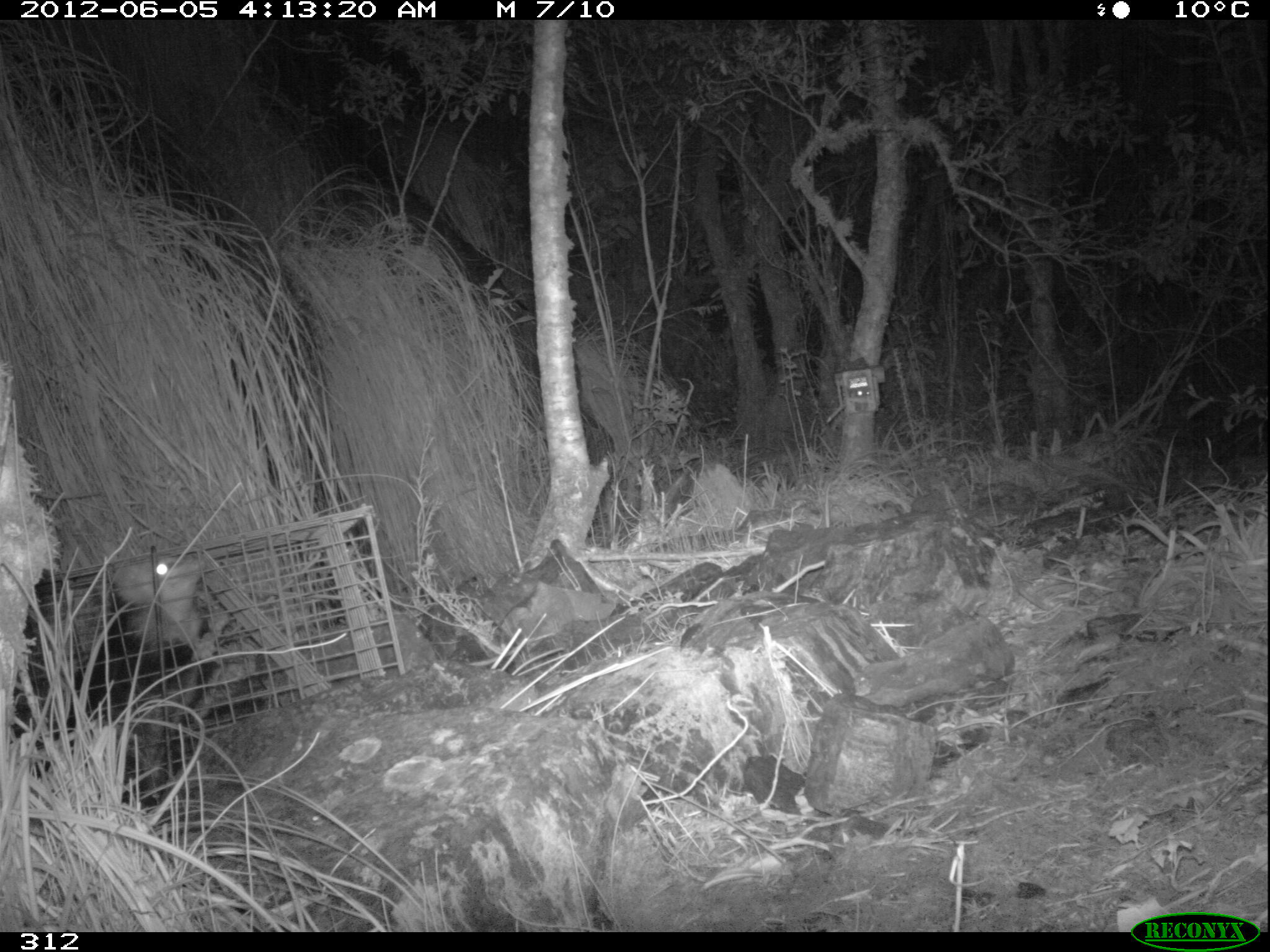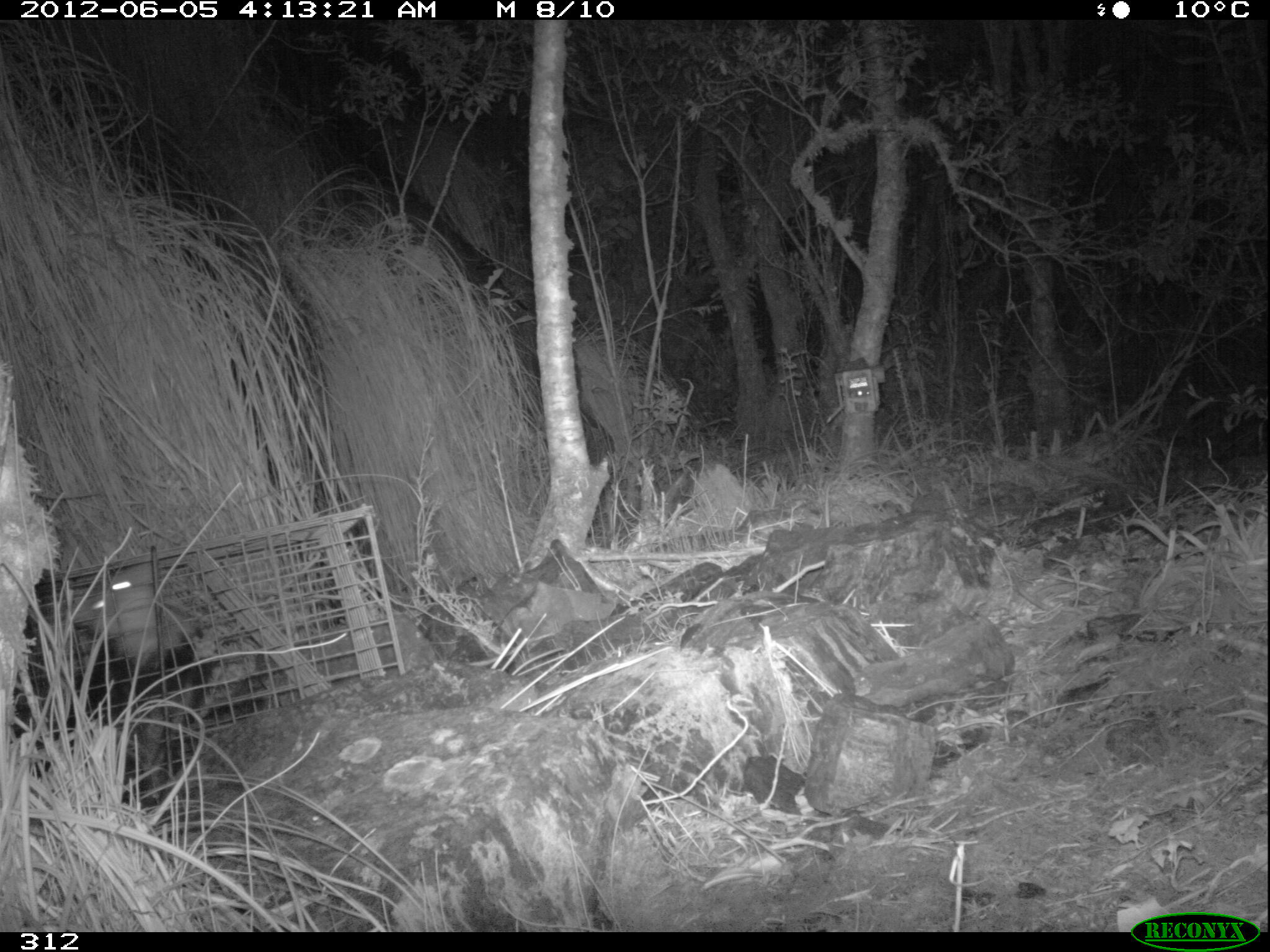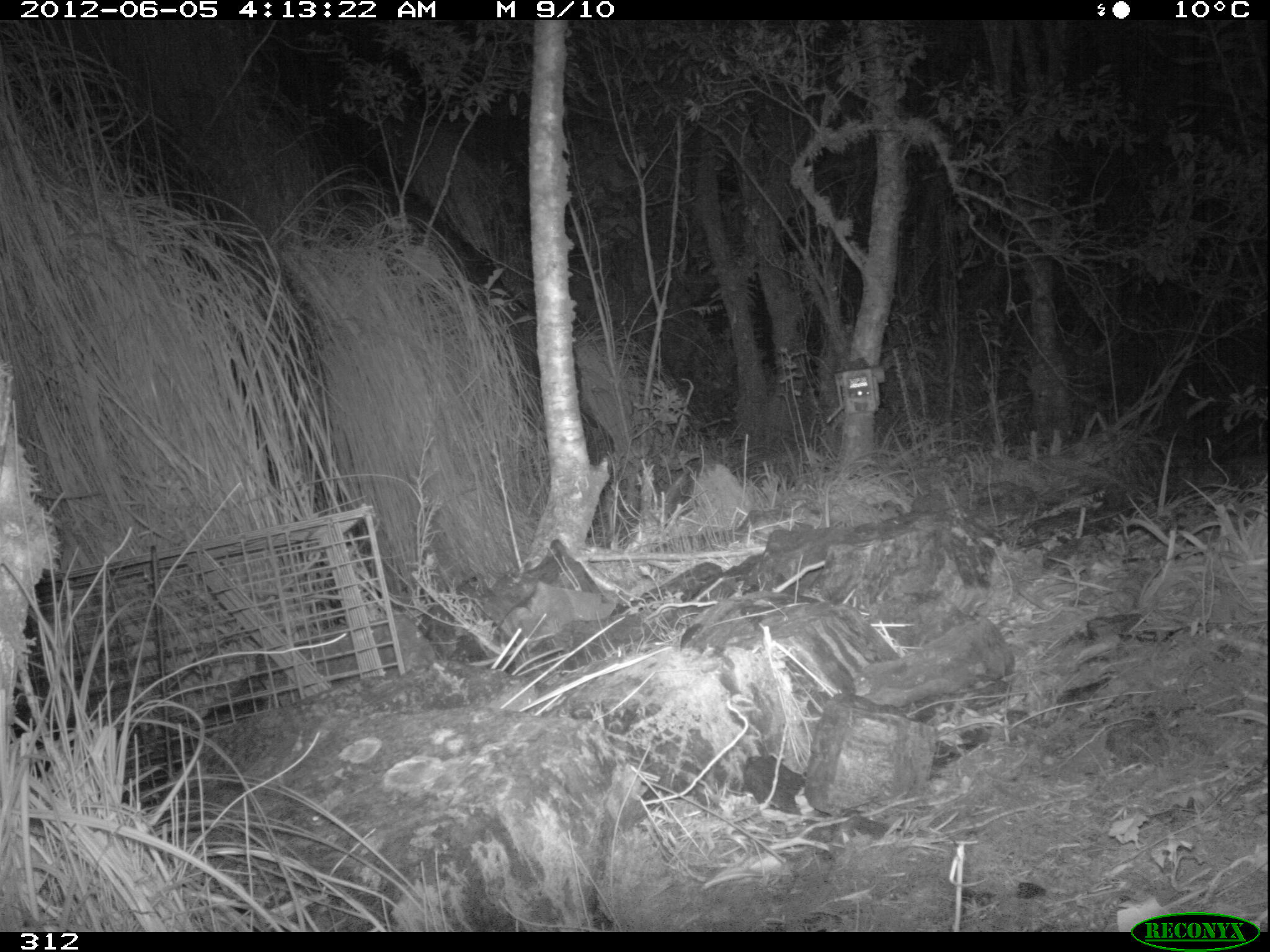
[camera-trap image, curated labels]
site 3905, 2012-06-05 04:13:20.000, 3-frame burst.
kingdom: Animalia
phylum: Chordata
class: Mammalia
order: Didelphimorphia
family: Didelphidae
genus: Didelphis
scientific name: Didelphis pernigra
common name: andean white-eared opossum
Didelphis pernigra (andean white-eared opossum).